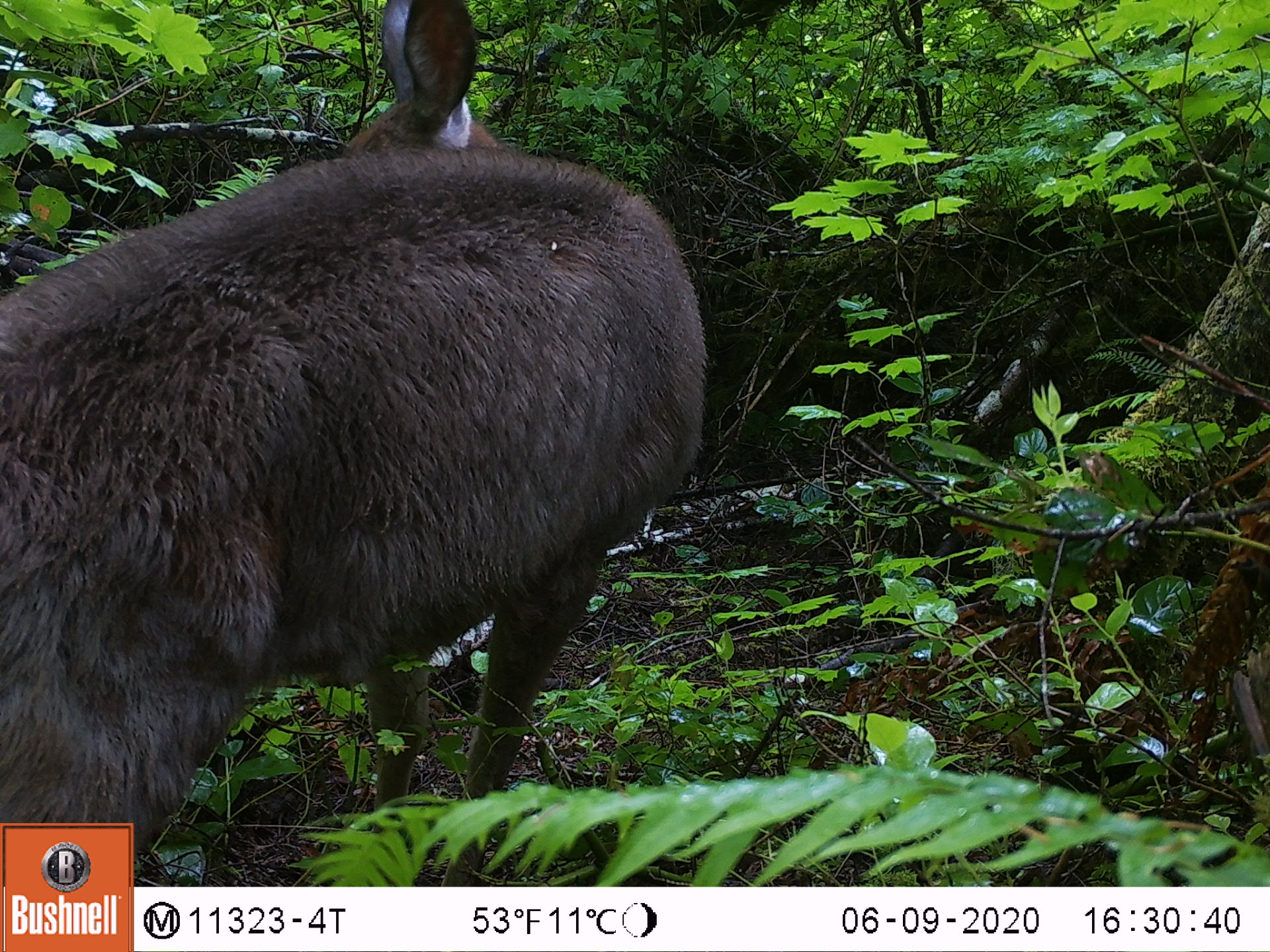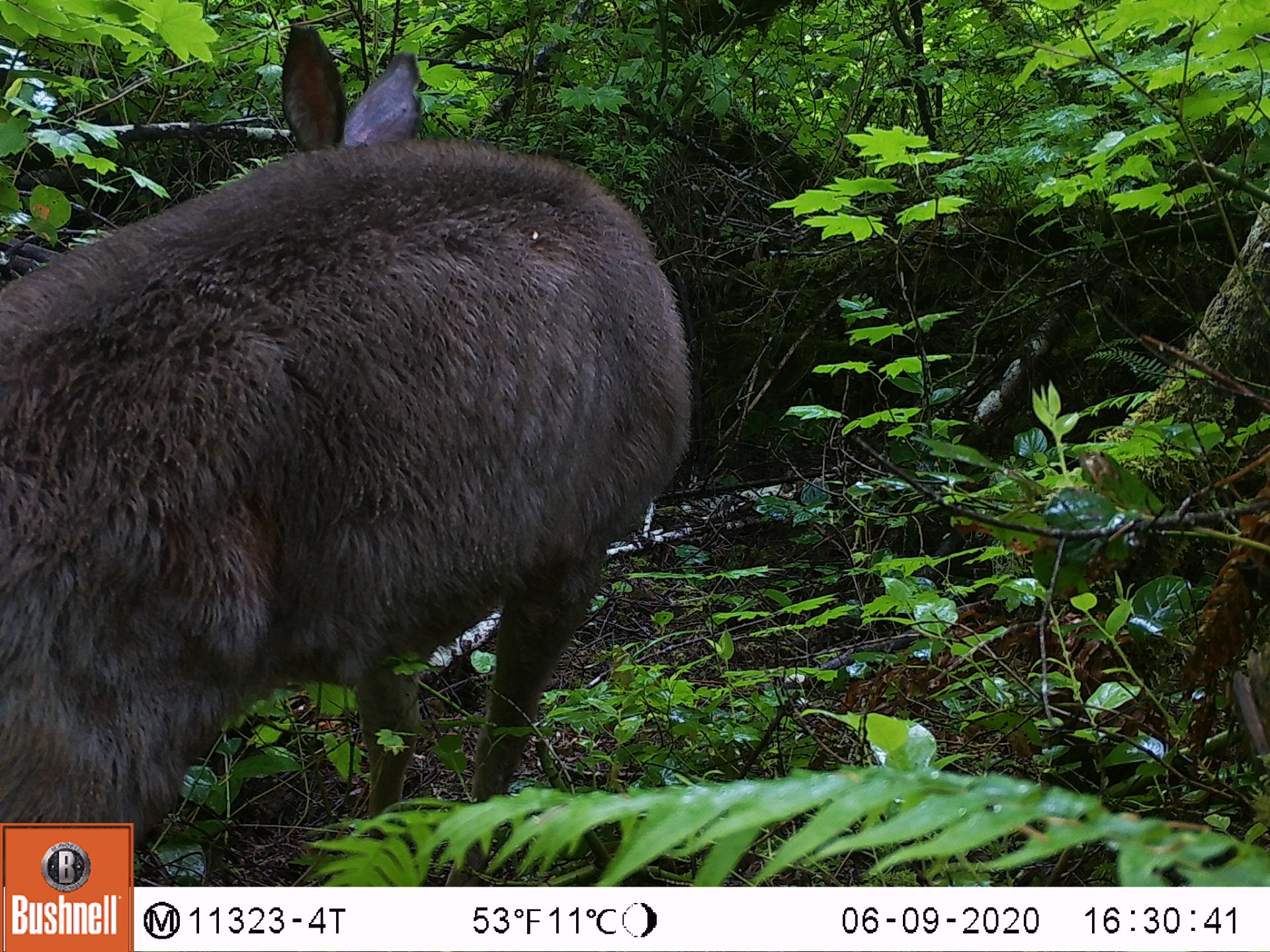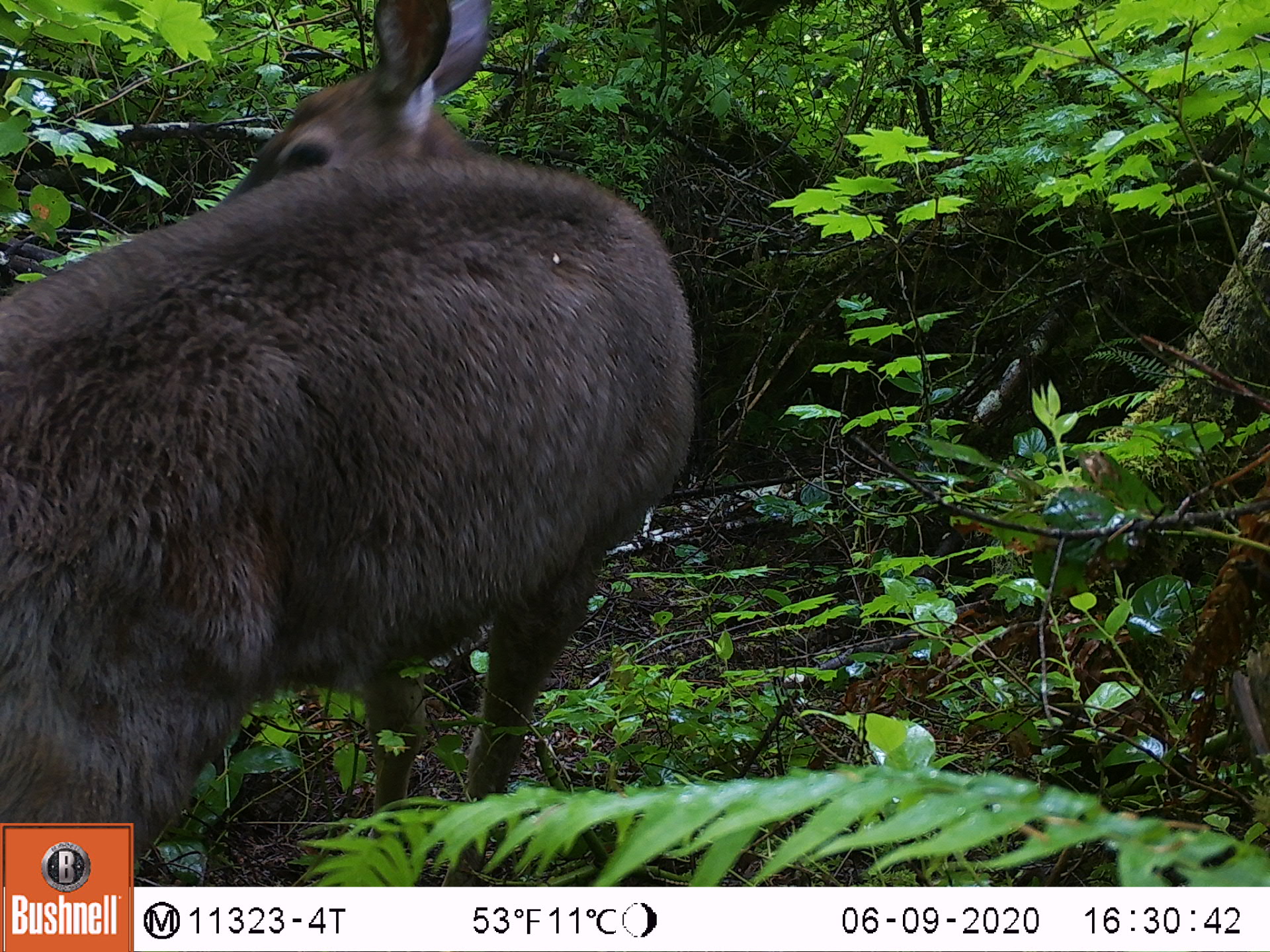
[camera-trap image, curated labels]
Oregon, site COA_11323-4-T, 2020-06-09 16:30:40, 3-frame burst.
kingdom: Animalia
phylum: Chordata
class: Mammalia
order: Artiodactyla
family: Cervidae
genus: Odocoileus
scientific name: Odocoileus hemionus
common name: black-tailed deer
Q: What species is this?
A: Black-tailed deer (Odocoileus hemionus).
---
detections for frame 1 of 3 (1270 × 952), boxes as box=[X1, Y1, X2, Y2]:
black-tailed deer: box=[0, 0, 713, 816]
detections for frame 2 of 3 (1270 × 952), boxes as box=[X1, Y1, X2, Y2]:
black-tailed deer: box=[0, 9, 699, 814]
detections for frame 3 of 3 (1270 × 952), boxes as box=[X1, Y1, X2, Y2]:
black-tailed deer: box=[5, 0, 713, 814]